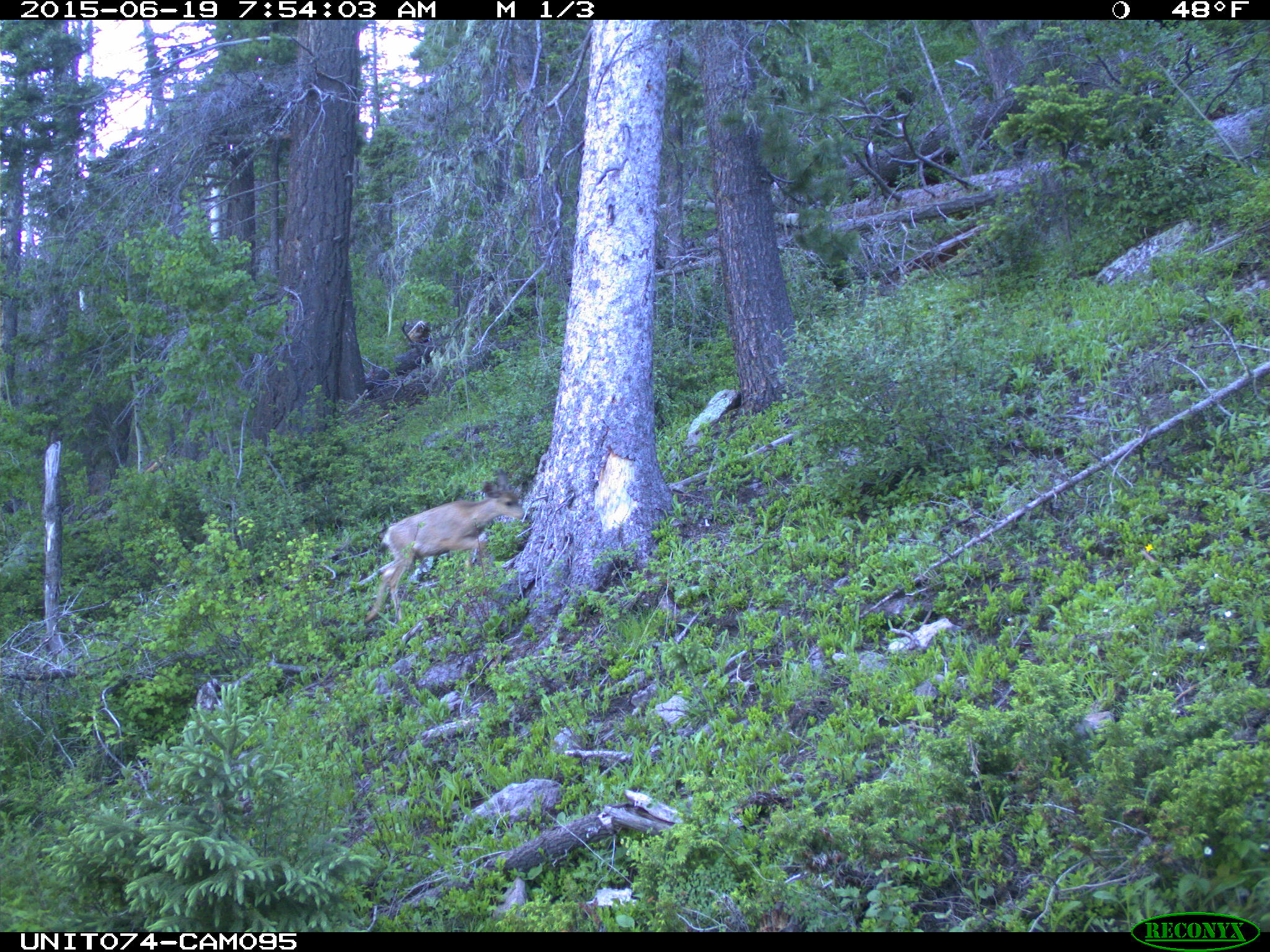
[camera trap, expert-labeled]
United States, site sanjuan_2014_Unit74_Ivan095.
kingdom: Animalia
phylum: Chordata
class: Mammalia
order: Artiodactyla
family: Cervidae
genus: Odocoileus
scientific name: Odocoileus hemionus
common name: mule deer